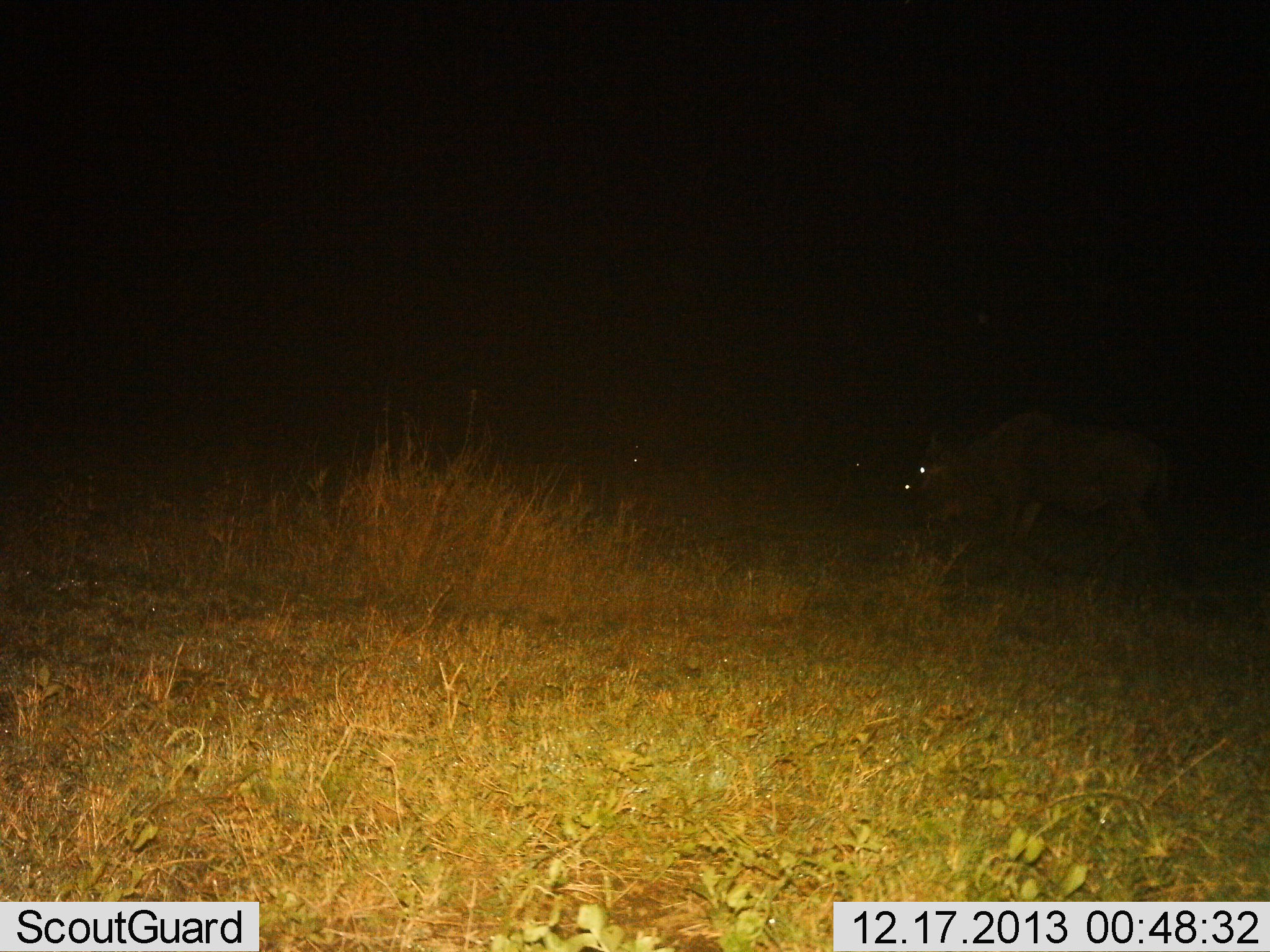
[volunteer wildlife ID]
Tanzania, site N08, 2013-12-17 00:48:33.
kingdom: Animalia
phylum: Chordata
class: Mammalia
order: Artiodactyla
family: Bovidae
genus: Connochaetes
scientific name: Connochaetes taurinus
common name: blue wildebeest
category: wildebeest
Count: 1.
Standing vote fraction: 20%.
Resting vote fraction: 0%.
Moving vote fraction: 60%.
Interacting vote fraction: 0%.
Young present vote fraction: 0%.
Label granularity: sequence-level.